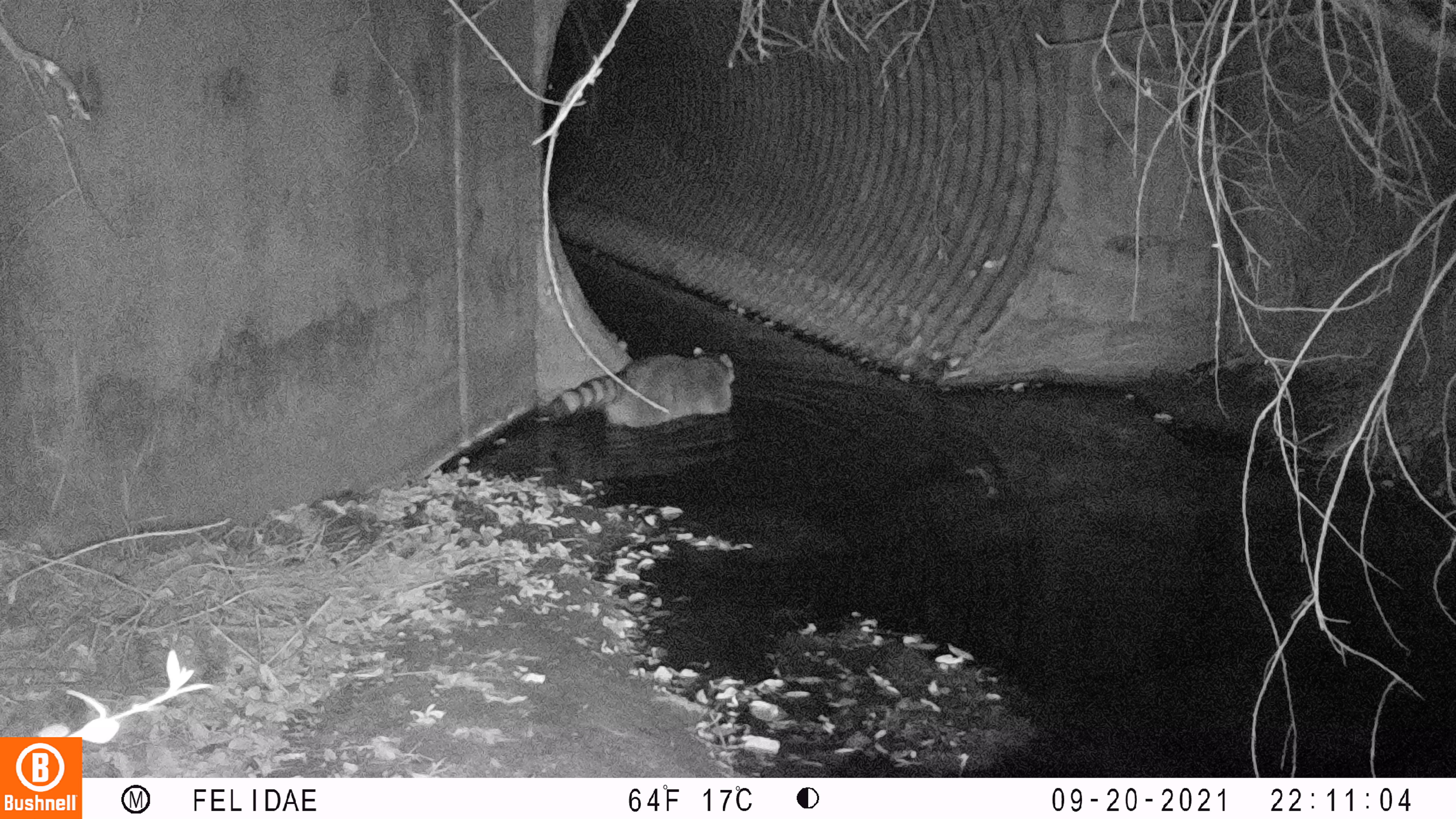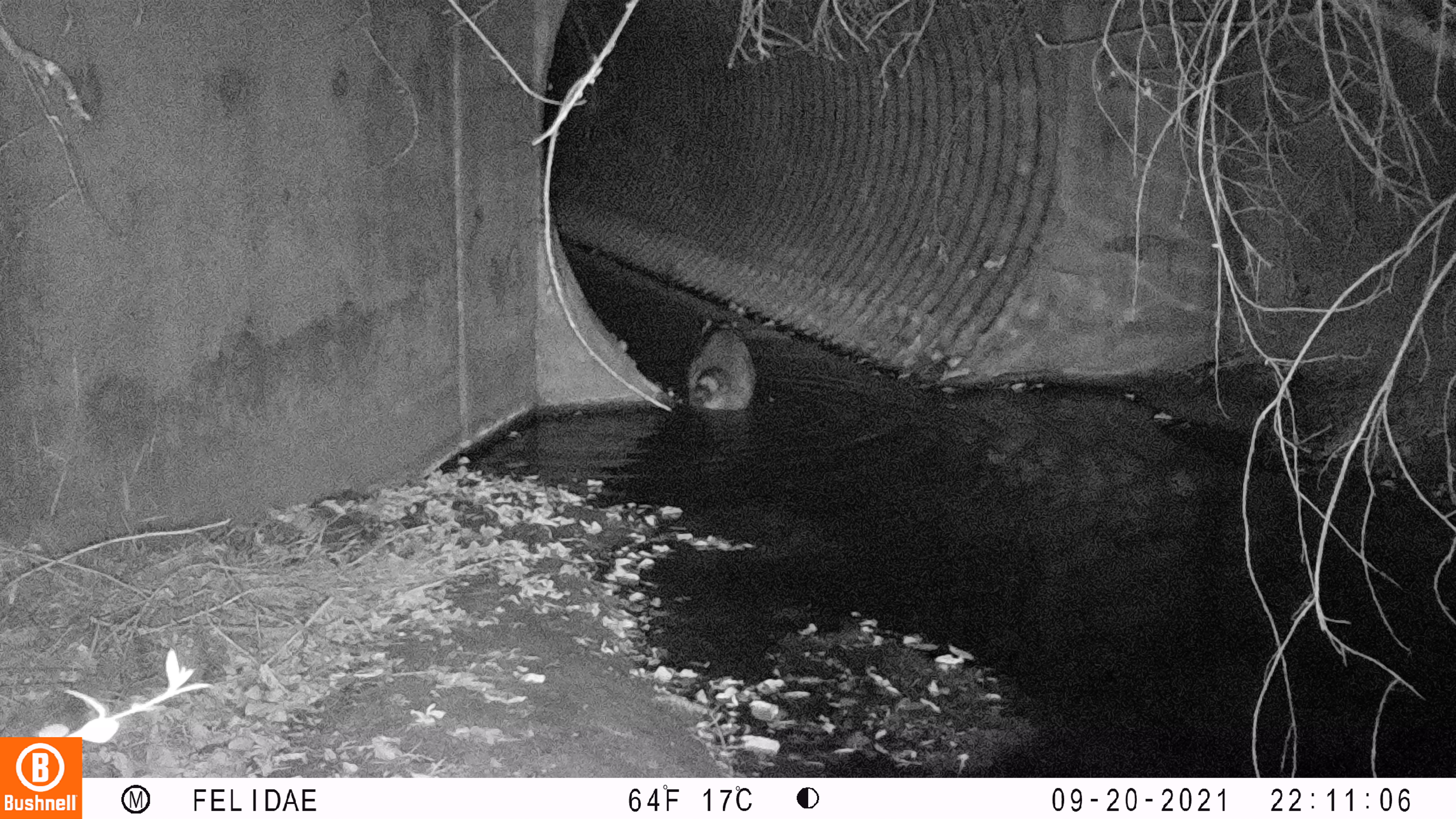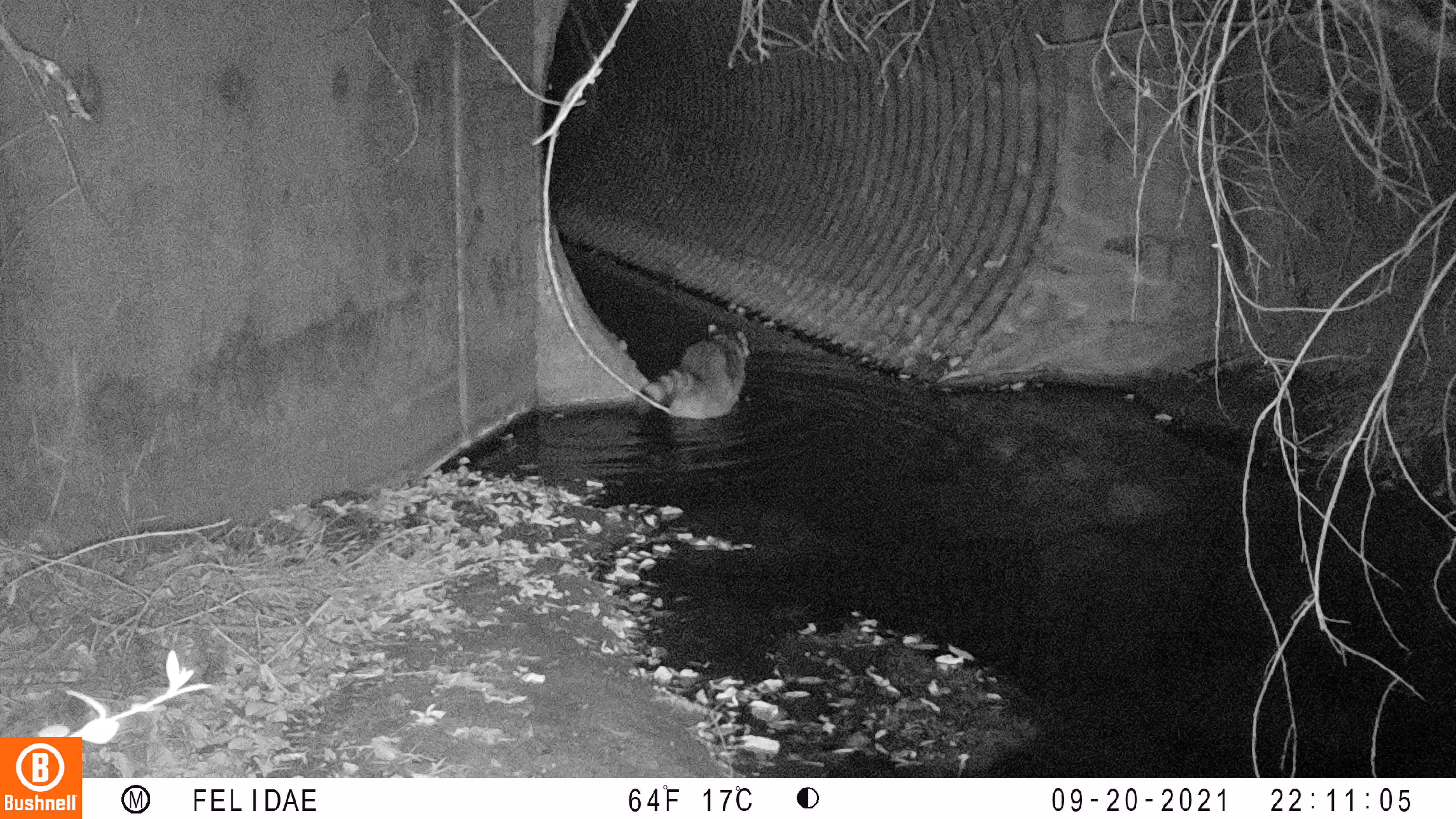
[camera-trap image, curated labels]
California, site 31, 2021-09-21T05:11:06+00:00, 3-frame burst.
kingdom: Animalia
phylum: Chordata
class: Mammalia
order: Carnivora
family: Procyonidae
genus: Procyon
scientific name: Procyon lotor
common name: raccoon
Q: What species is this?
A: Raccoon (Procyon lotor).